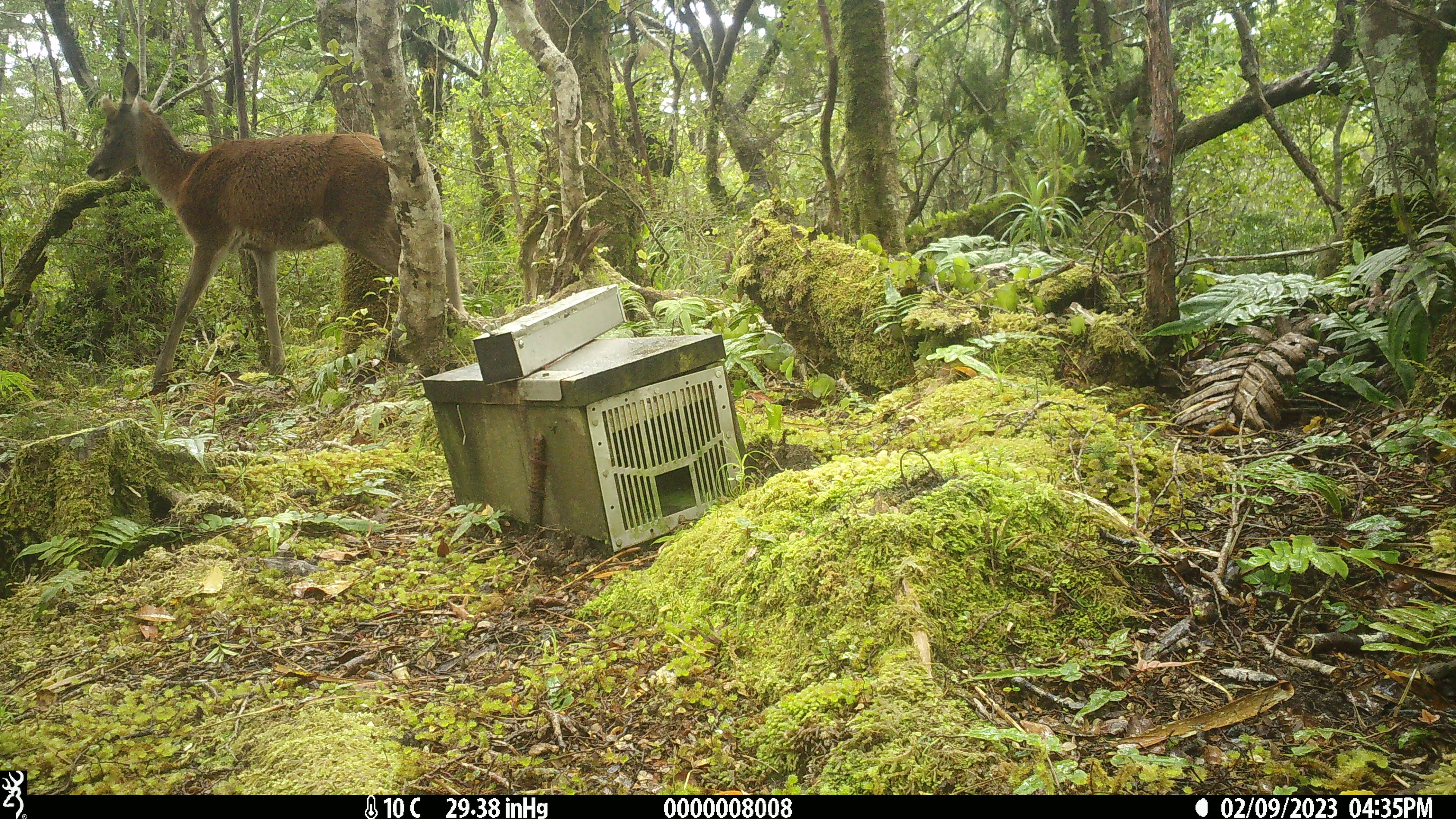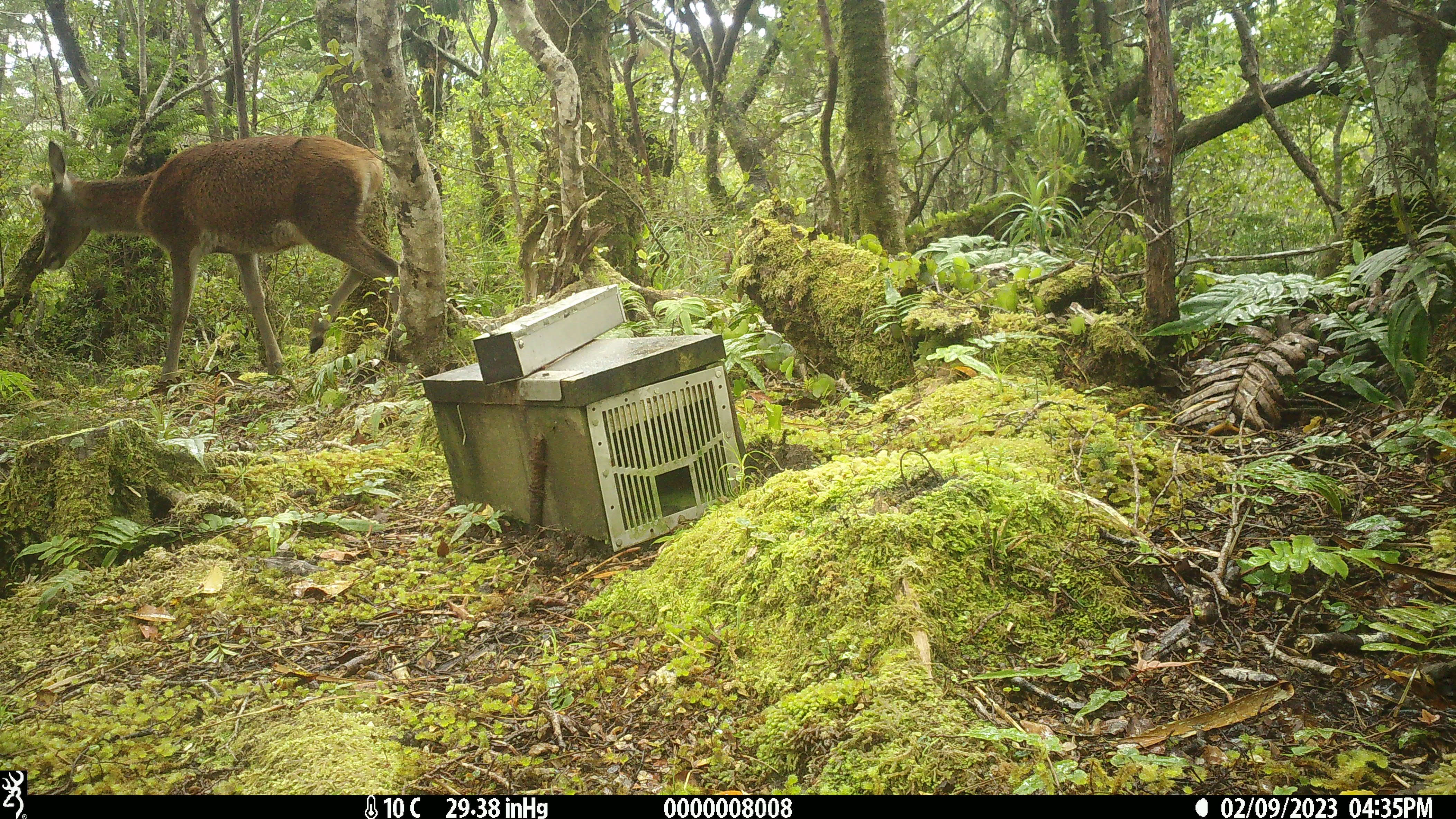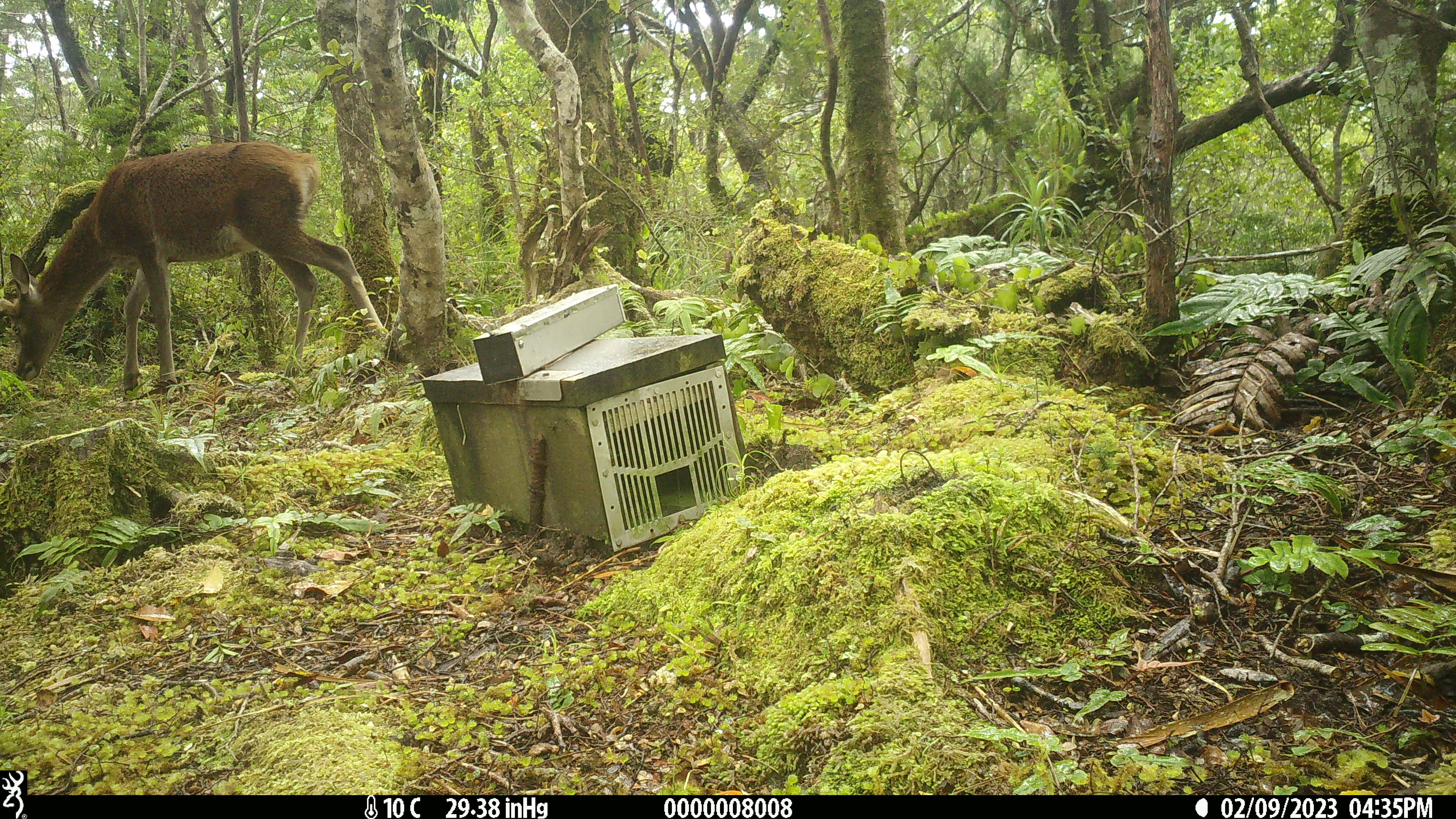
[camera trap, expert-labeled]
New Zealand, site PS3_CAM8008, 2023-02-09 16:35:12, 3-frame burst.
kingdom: Animalia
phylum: Chordata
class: Mammalia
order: Artiodactyla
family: Cervidae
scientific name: Cervidae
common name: deer